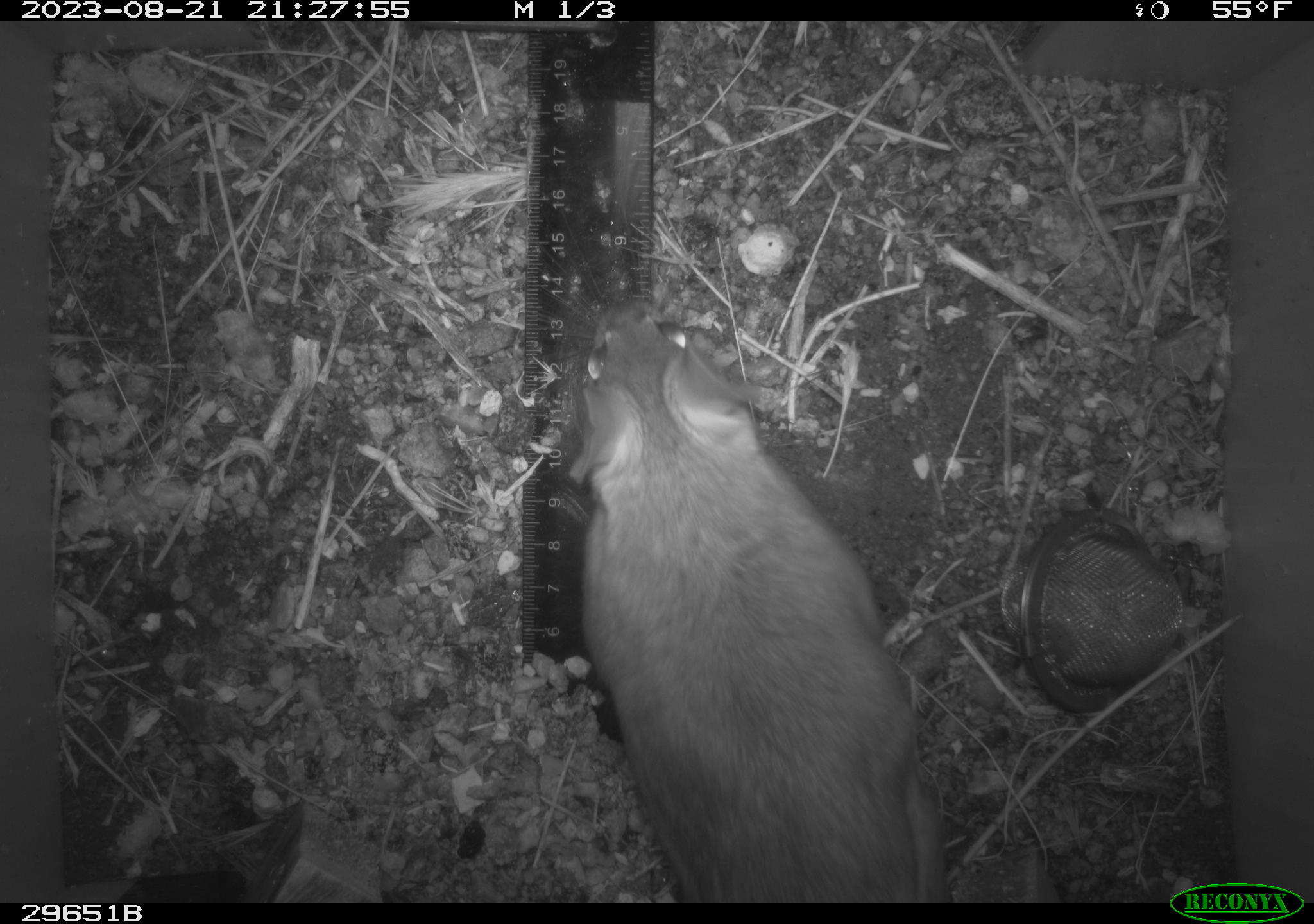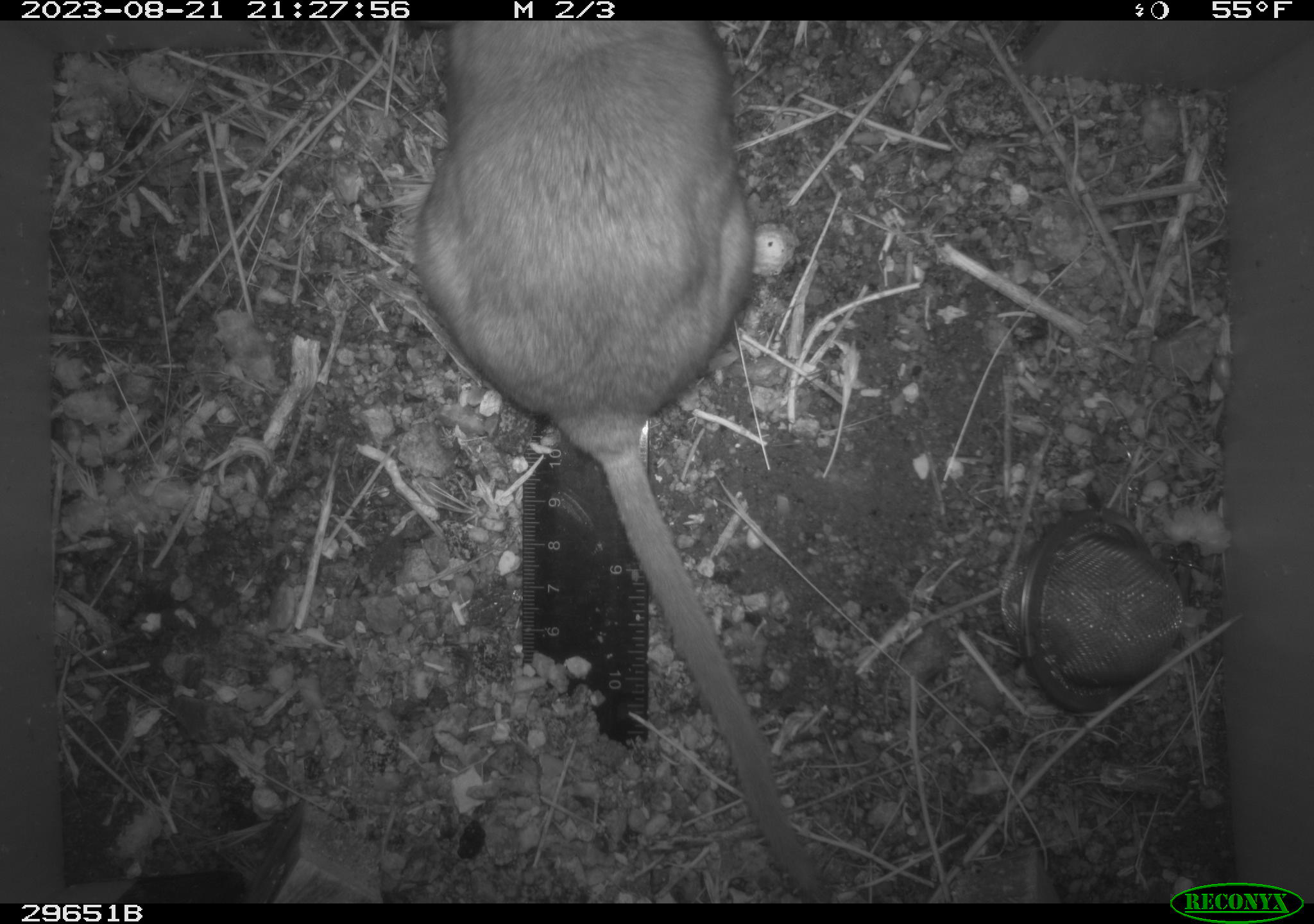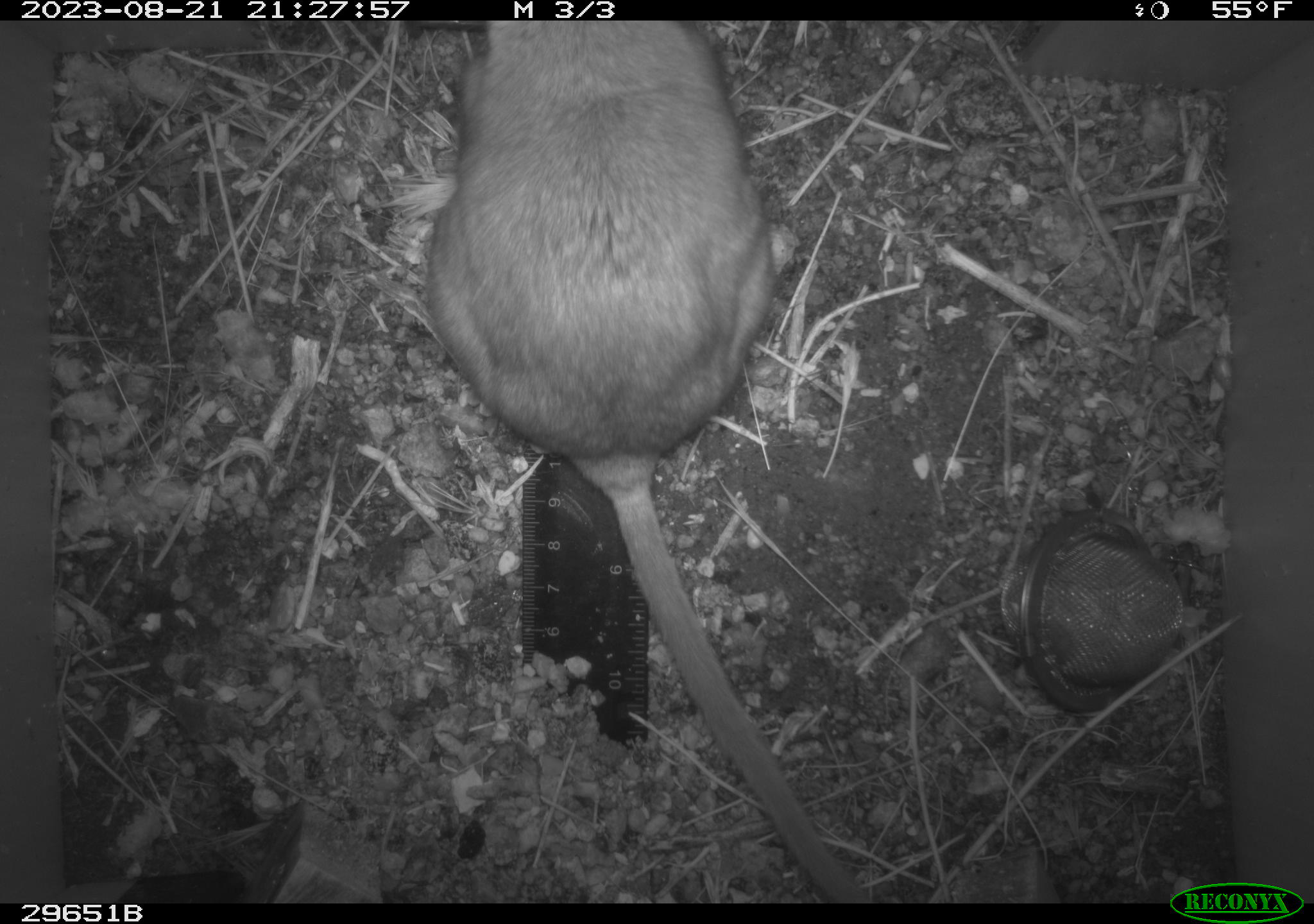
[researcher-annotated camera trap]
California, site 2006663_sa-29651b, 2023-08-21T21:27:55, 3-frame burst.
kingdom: Animalia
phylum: Chordata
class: Mammalia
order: Rodentia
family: Cricetidae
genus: Neotoma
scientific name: Neotoma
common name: pack rat or woodrat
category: neotoma species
Neotoma species (pack rat or woodrat) (Neotoma).